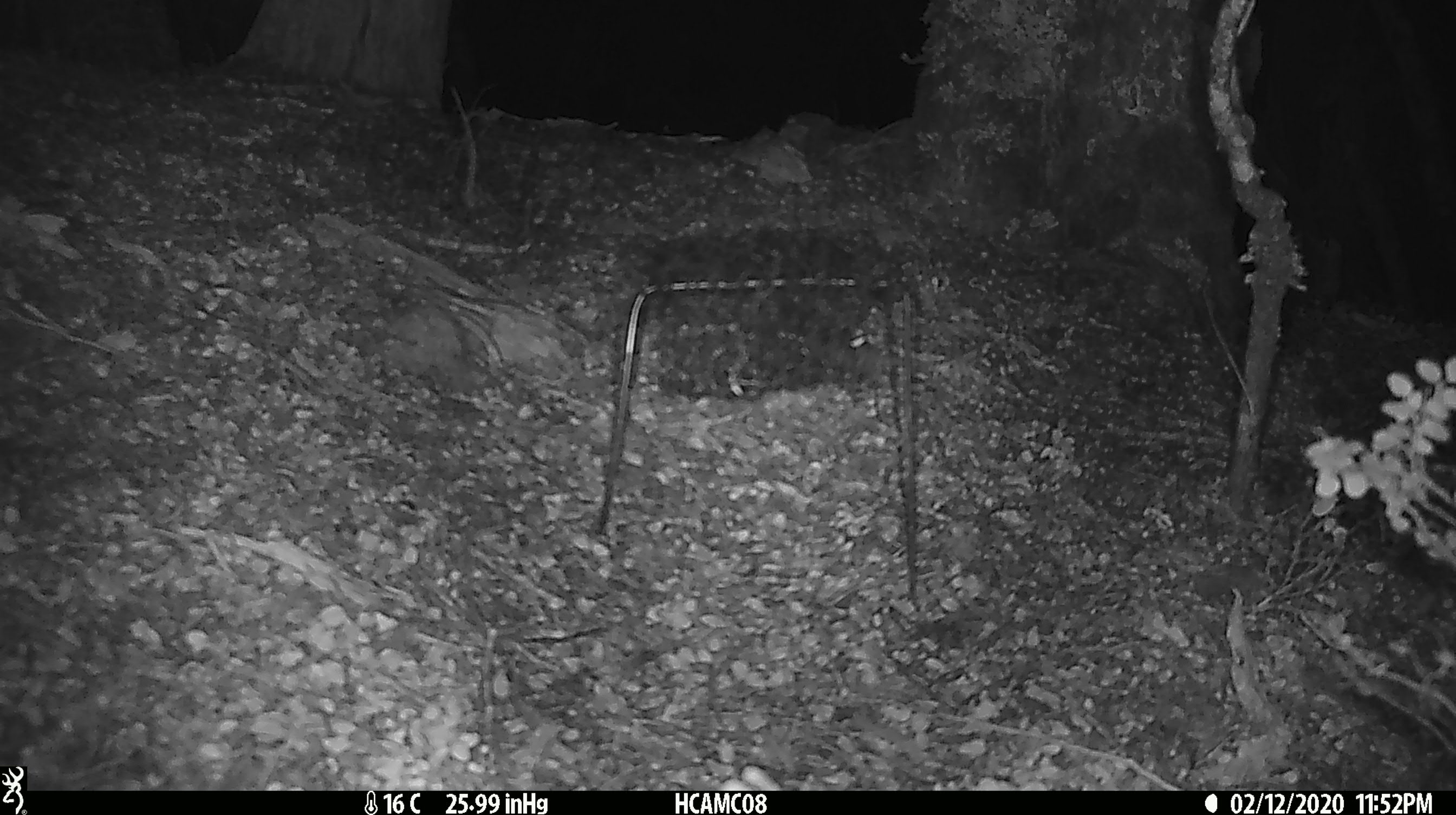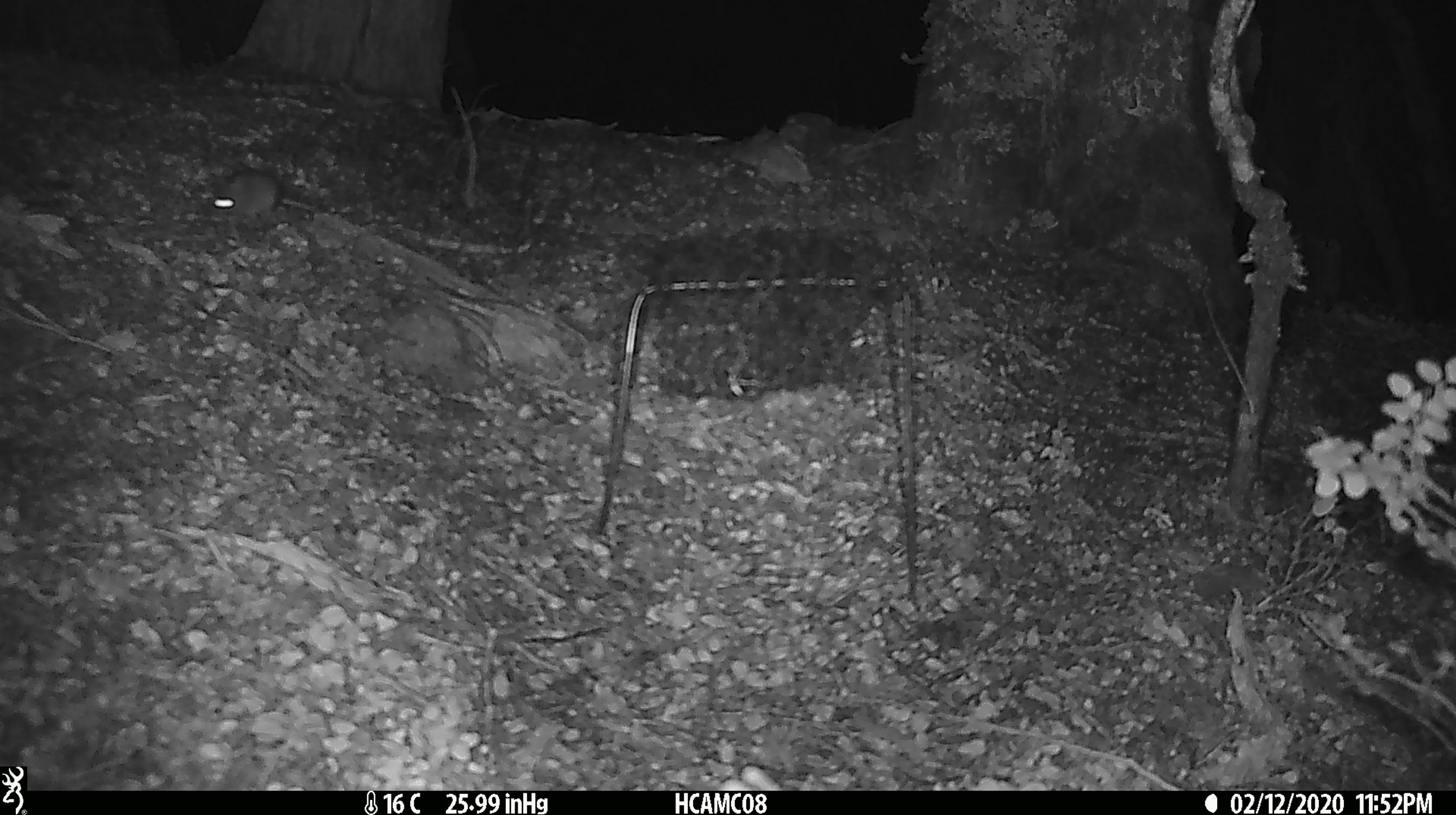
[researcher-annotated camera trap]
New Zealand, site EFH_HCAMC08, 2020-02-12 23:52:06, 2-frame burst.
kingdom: Animalia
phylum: Chordata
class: Mammalia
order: Rodentia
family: Muridae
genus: Mus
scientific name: Mus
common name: mouse